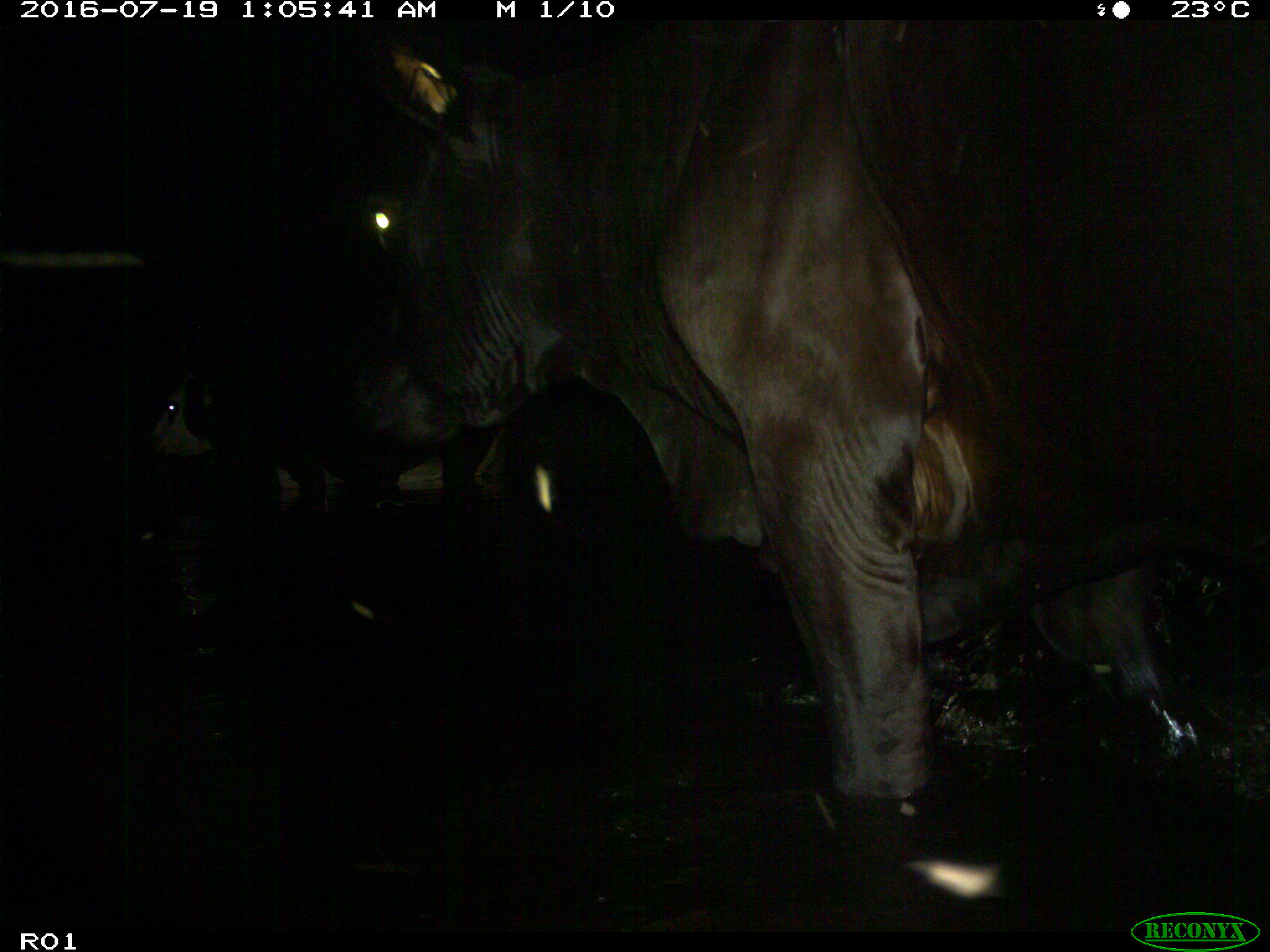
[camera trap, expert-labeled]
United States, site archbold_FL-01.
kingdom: Animalia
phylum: Chordata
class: Mammalia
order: Artiodactyla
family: Bovidae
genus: Bos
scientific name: Bos taurus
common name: domestic cow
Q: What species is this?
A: Bos taurus (domestic cow).